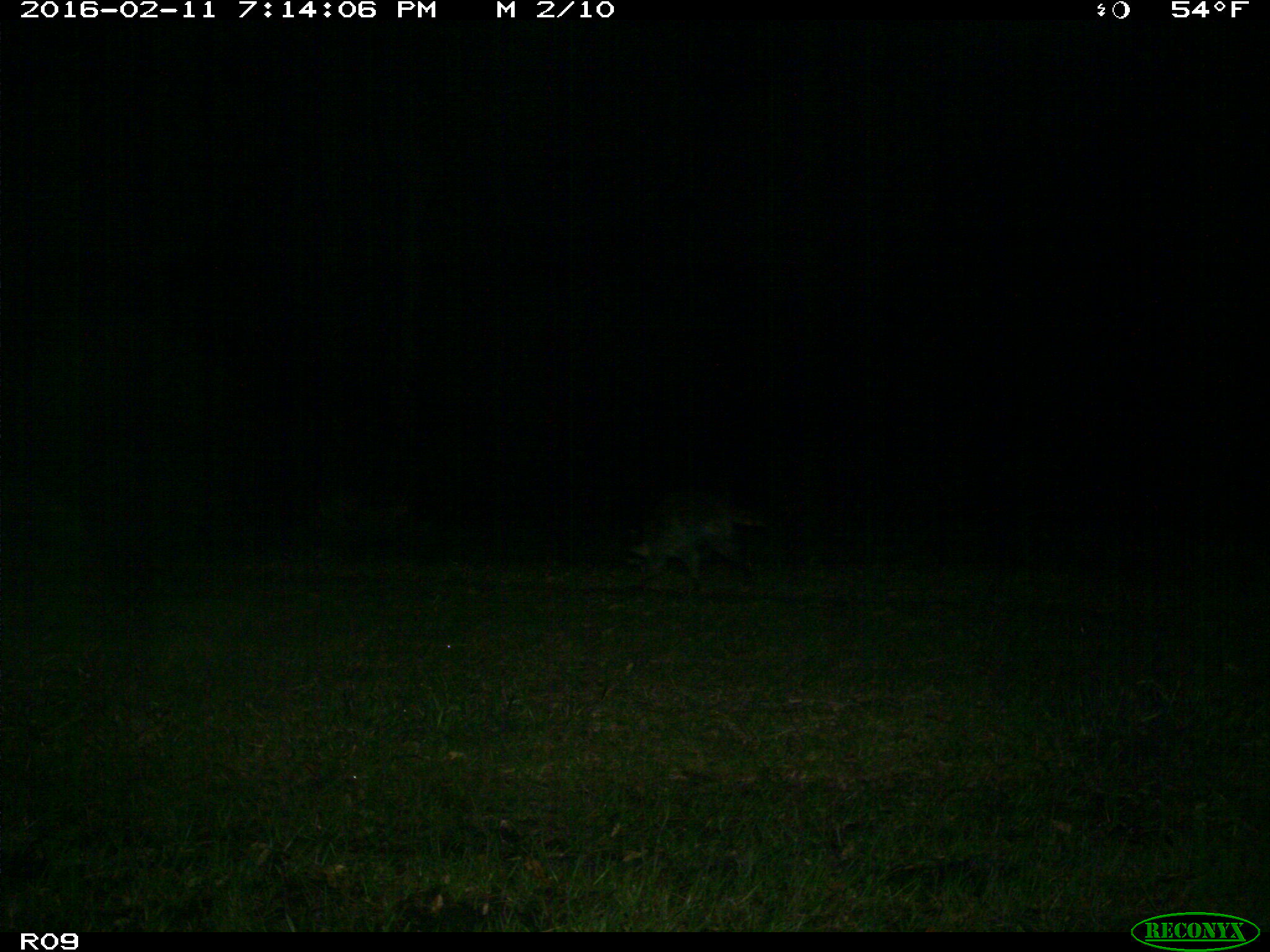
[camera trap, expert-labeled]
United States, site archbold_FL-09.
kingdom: Animalia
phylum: Chordata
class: Mammalia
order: Carnivora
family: Procyonidae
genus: Procyon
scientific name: Procyon lotor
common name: common raccoon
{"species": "Procyon lotor (common raccoon)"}